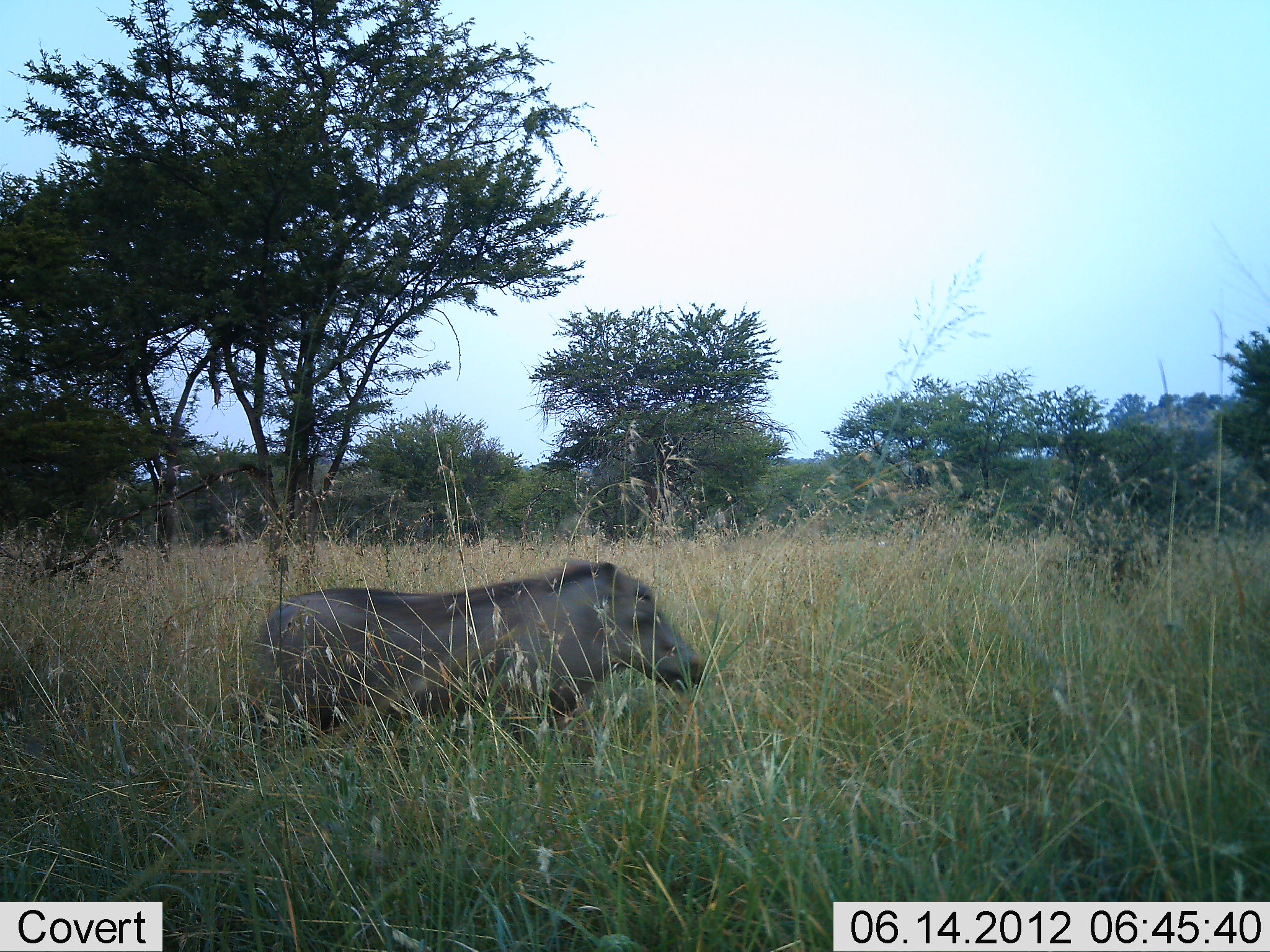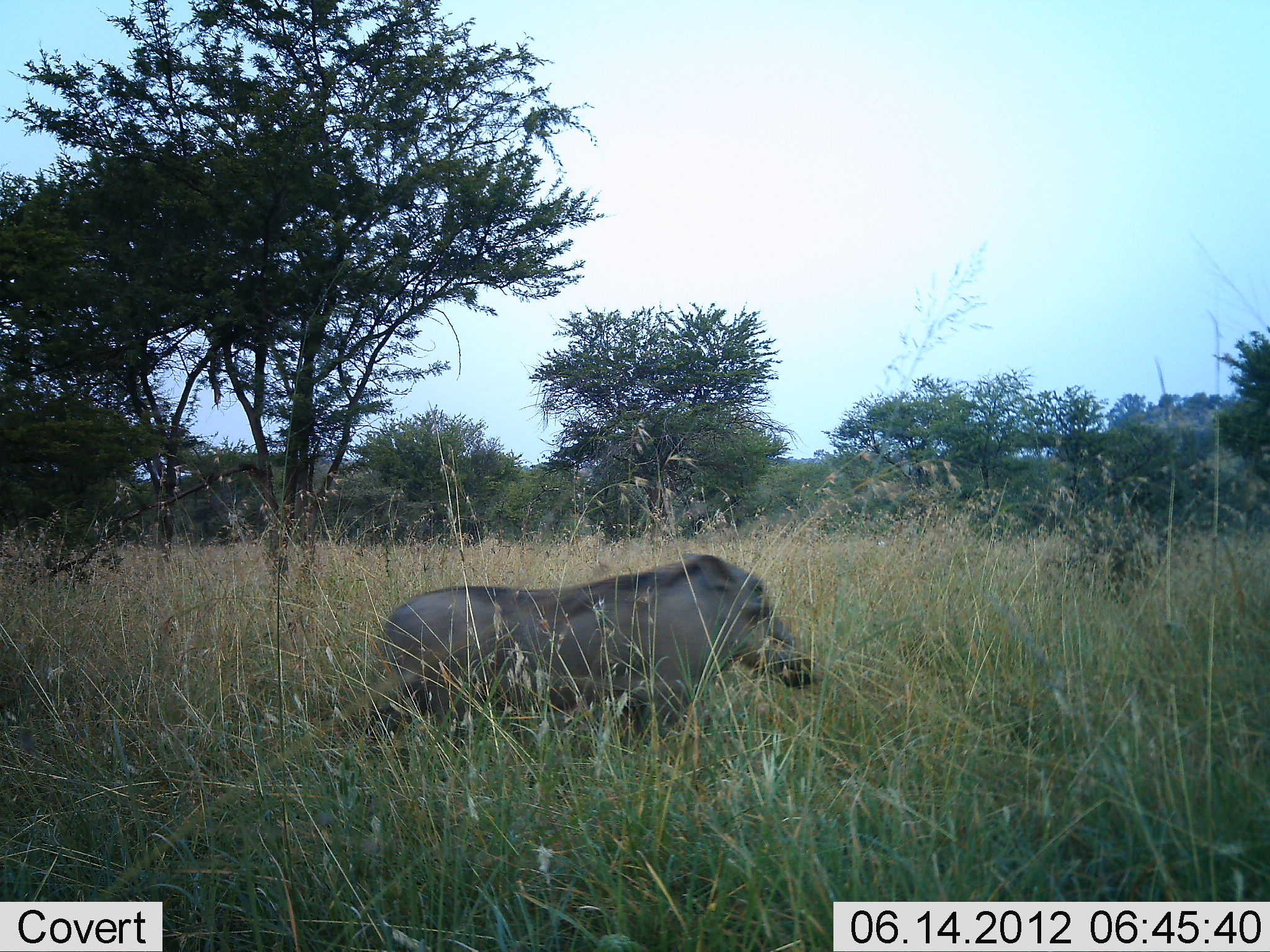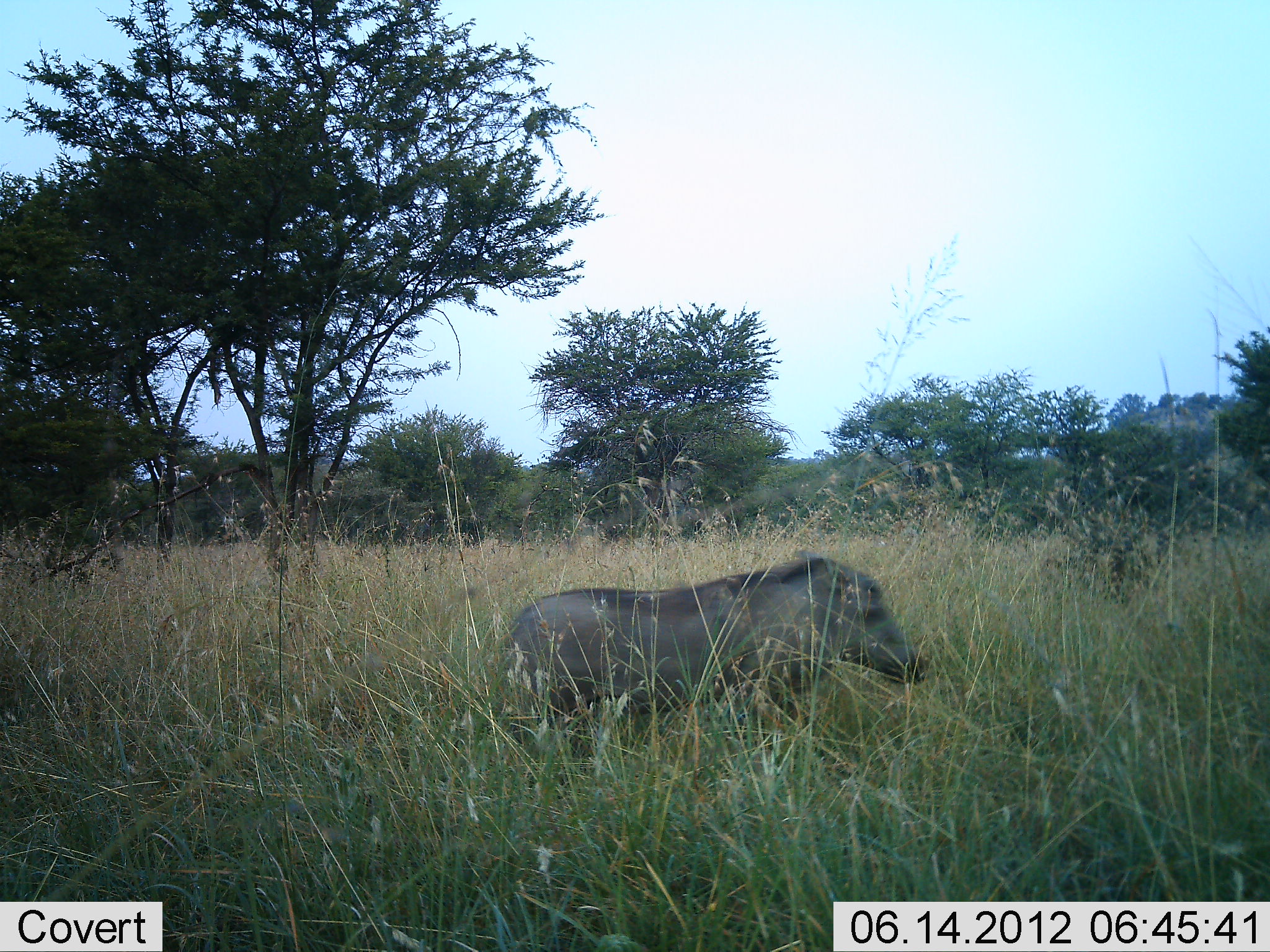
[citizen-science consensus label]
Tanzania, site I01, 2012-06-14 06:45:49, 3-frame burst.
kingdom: Animalia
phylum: Chordata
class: Mammalia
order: Artiodactyla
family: Suidae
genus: Phacochoerus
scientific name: Phacochoerus africanus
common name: warthog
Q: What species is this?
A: Warthog (Phacochoerus africanus).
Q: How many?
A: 1.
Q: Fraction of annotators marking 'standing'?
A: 0%.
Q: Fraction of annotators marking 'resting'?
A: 0%.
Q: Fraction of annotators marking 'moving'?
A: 100%.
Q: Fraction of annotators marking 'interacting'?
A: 0%.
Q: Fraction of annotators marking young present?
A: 0%.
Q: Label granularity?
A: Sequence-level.